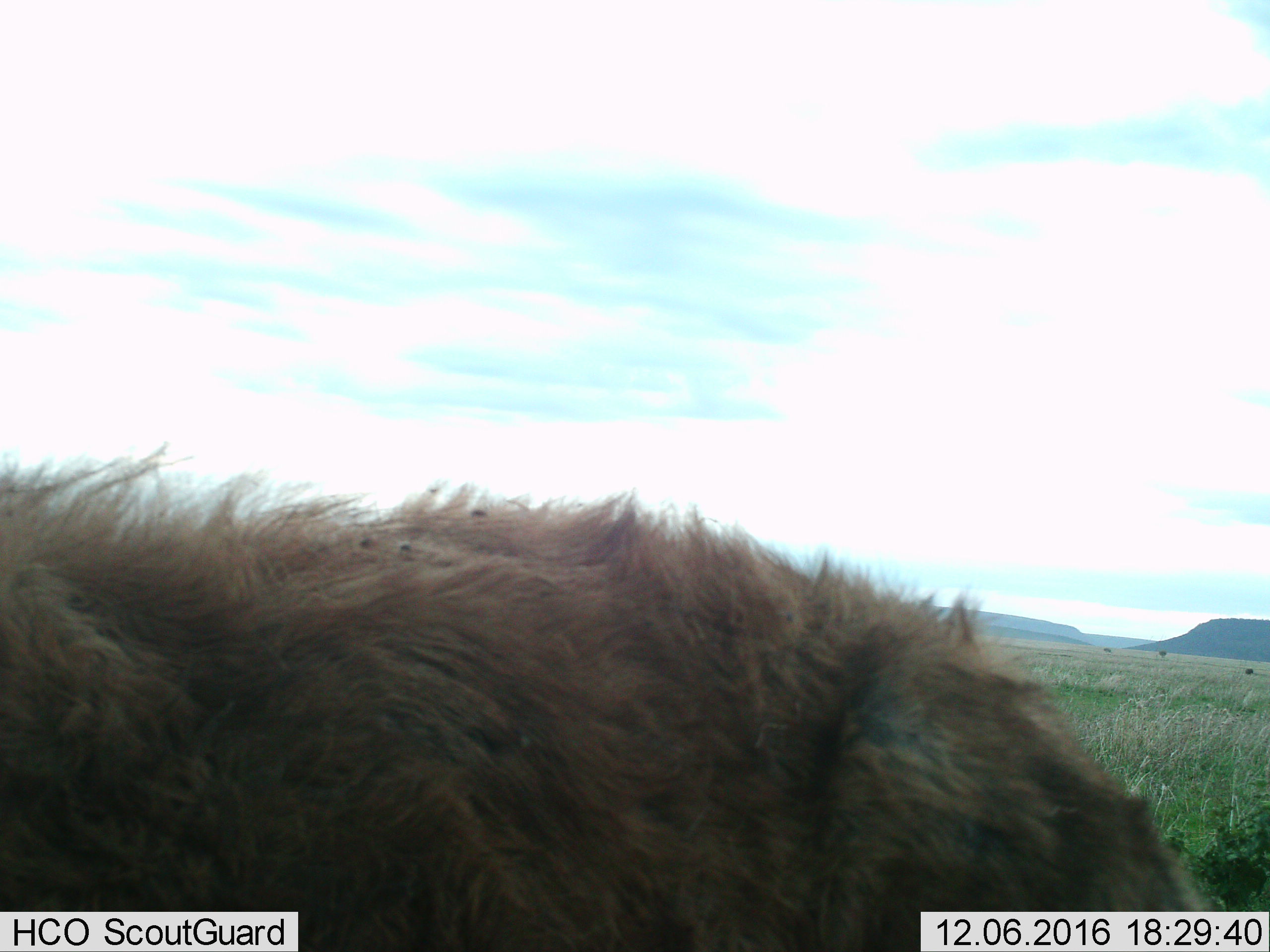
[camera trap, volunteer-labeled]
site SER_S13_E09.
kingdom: Animalia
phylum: Chordata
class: Mammalia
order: Carnivora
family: Hyaenidae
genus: Crocuta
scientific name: Crocuta crocuta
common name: spotted hyena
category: hyenaspotted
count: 1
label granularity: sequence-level